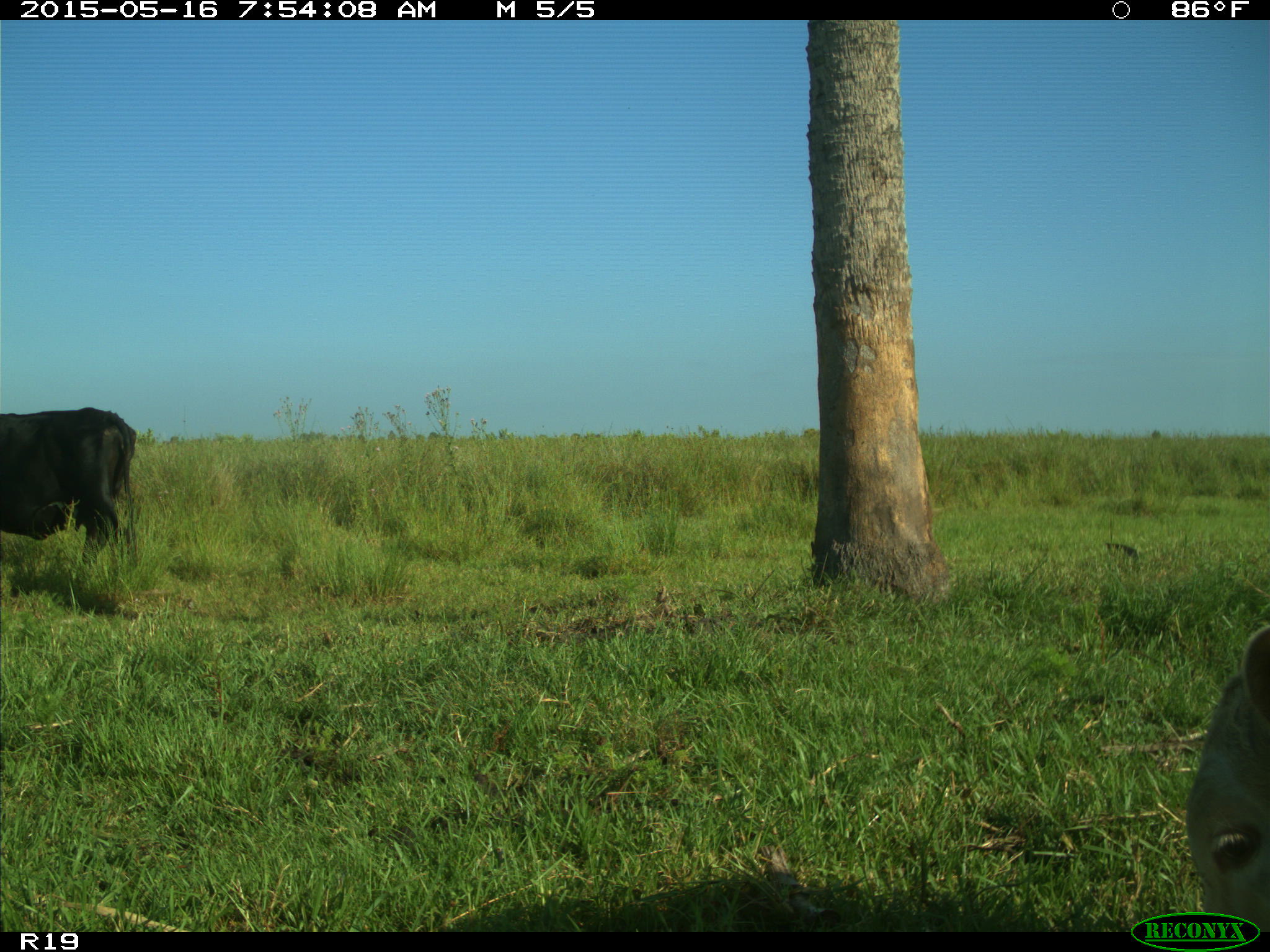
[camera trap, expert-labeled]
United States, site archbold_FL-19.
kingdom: Animalia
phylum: Chordata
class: Mammalia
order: Artiodactyla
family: Bovidae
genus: Bos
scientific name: Bos taurus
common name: domestic cow